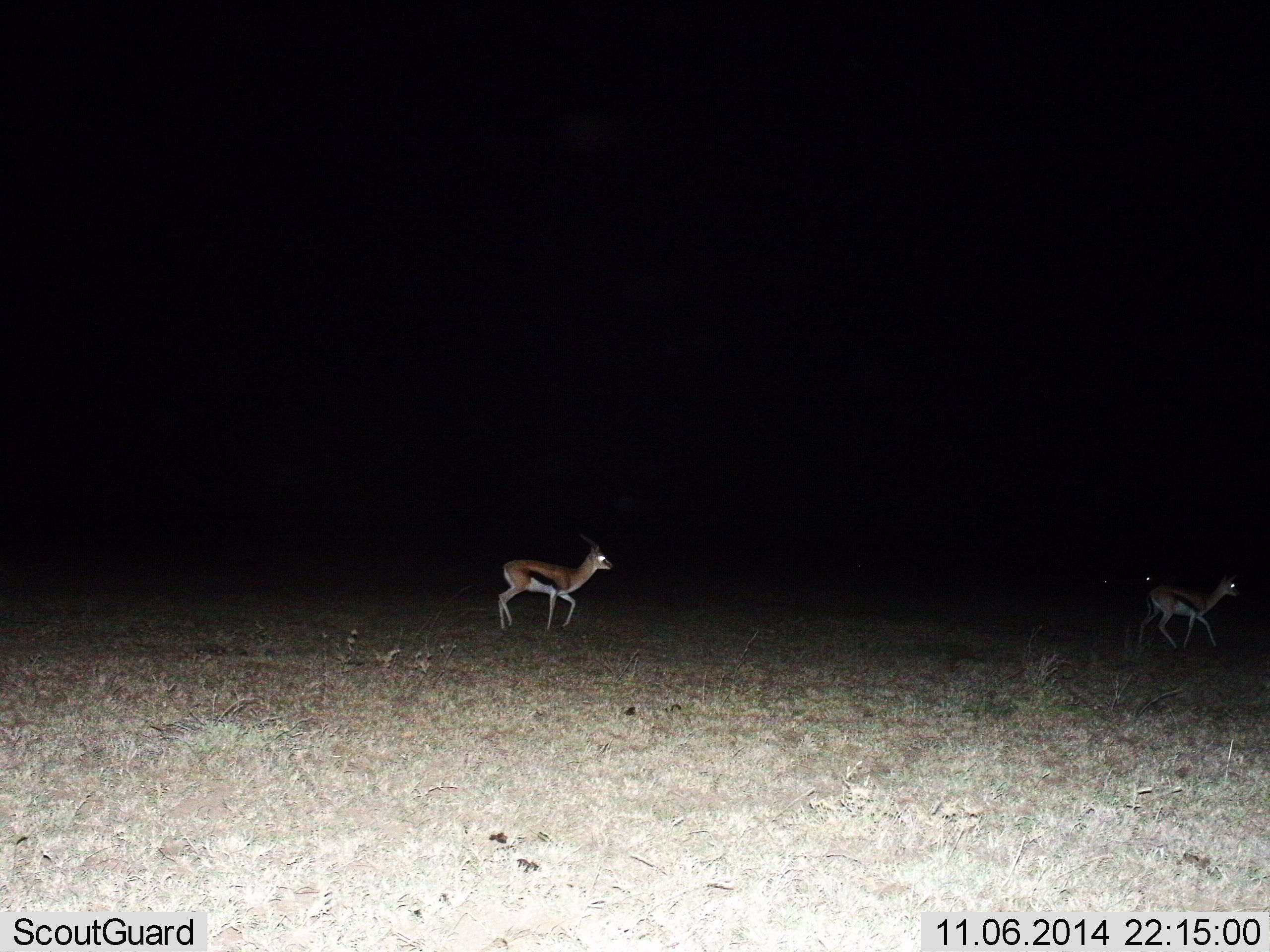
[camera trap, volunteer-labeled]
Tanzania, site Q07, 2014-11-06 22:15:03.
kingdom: Animalia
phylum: Chordata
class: Mammalia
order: Artiodactyla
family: Bovidae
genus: Eudorcas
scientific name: Eudorcas thomsonii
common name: thomson's gazelle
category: gazellethomsons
Gazellethomsons (thomson's gazelle) (Eudorcas thomsonii), count 2. Behavior (volunteer vote fractions): standing 10%, resting 0%, moving 90%, interacting 0%. Young present (vote fraction): 0%. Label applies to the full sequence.